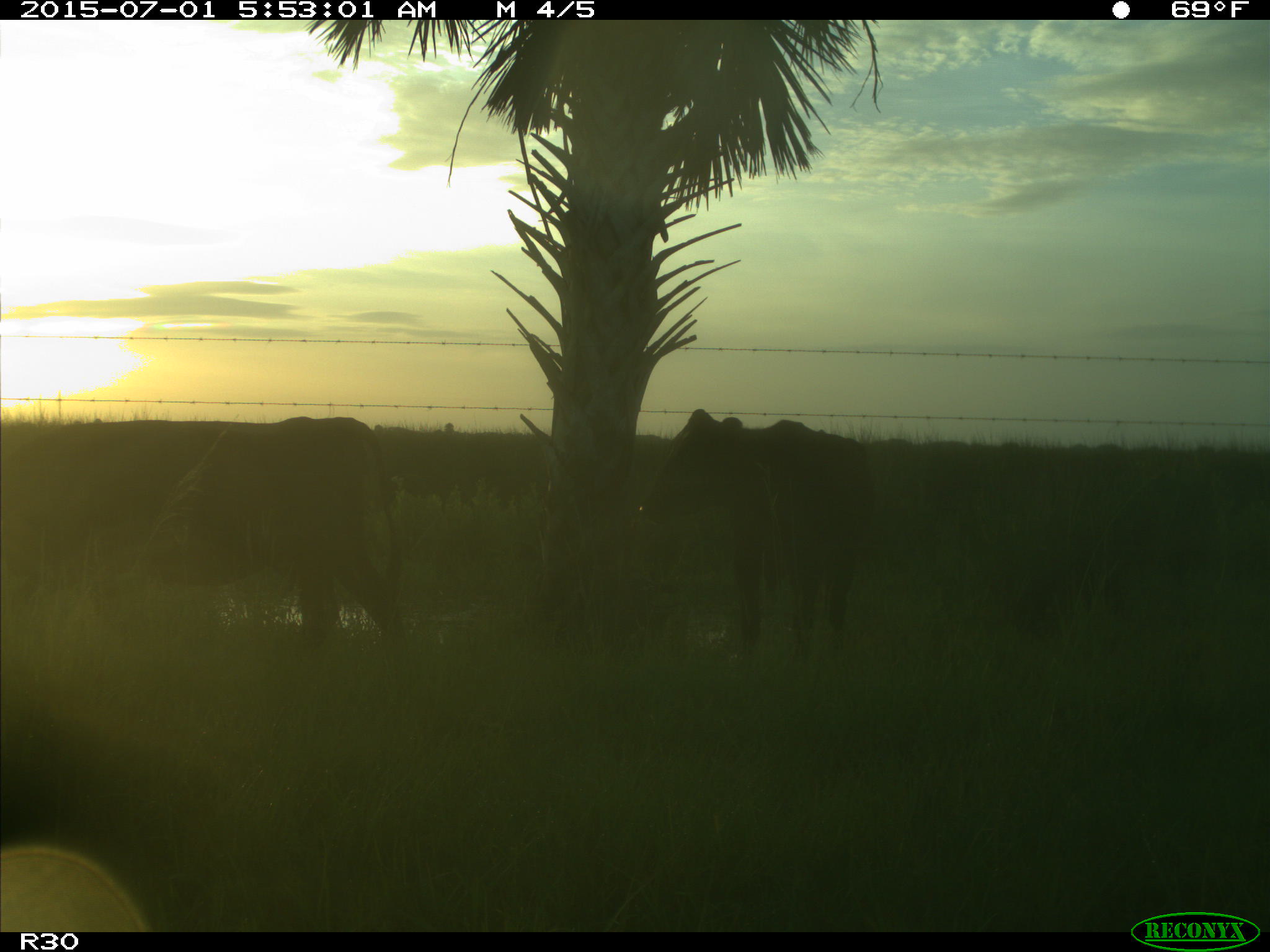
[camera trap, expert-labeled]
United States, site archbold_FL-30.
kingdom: Animalia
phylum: Chordata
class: Mammalia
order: Artiodactyla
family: Bovidae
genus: Bos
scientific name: Bos taurus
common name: domestic cow